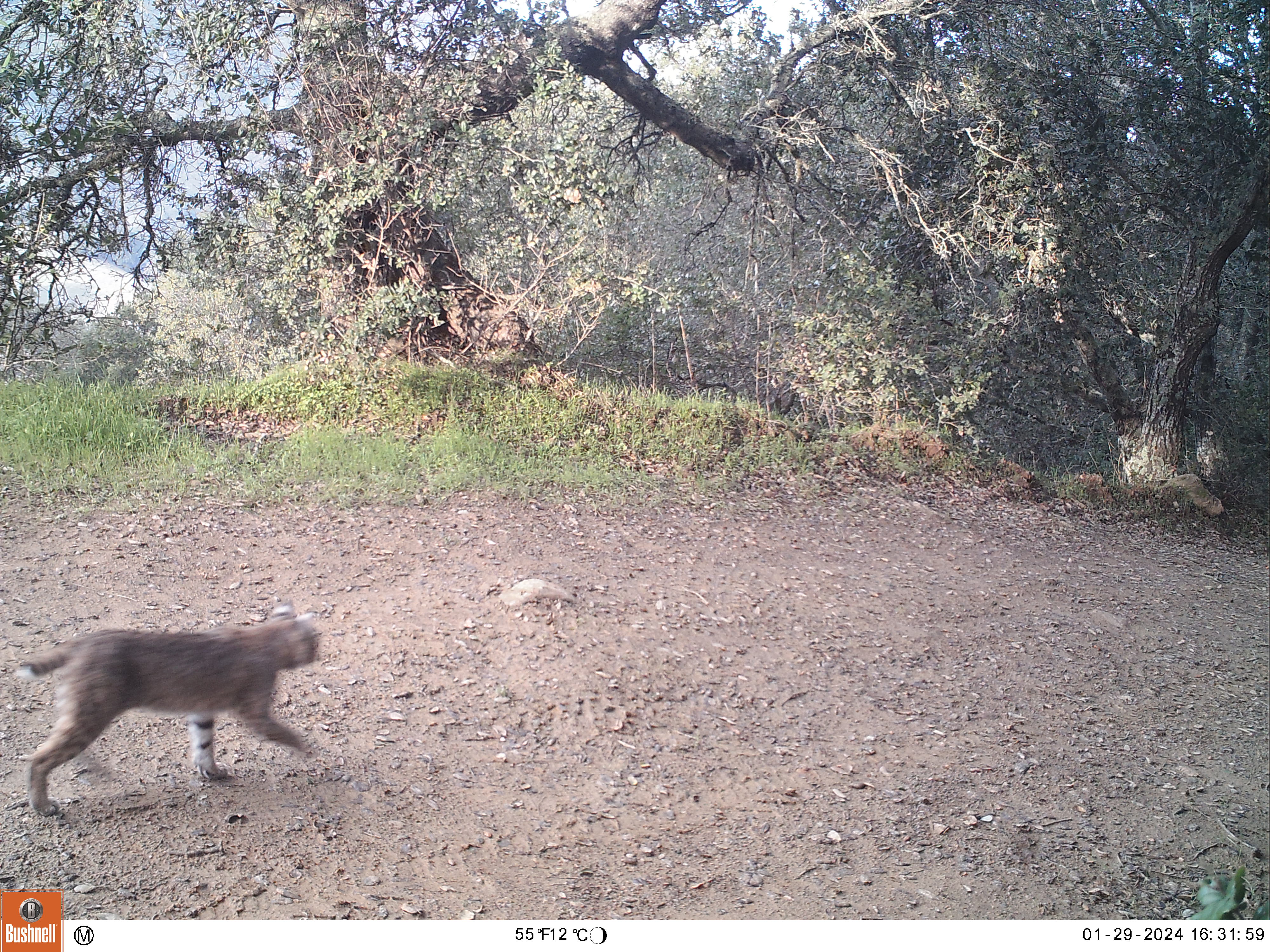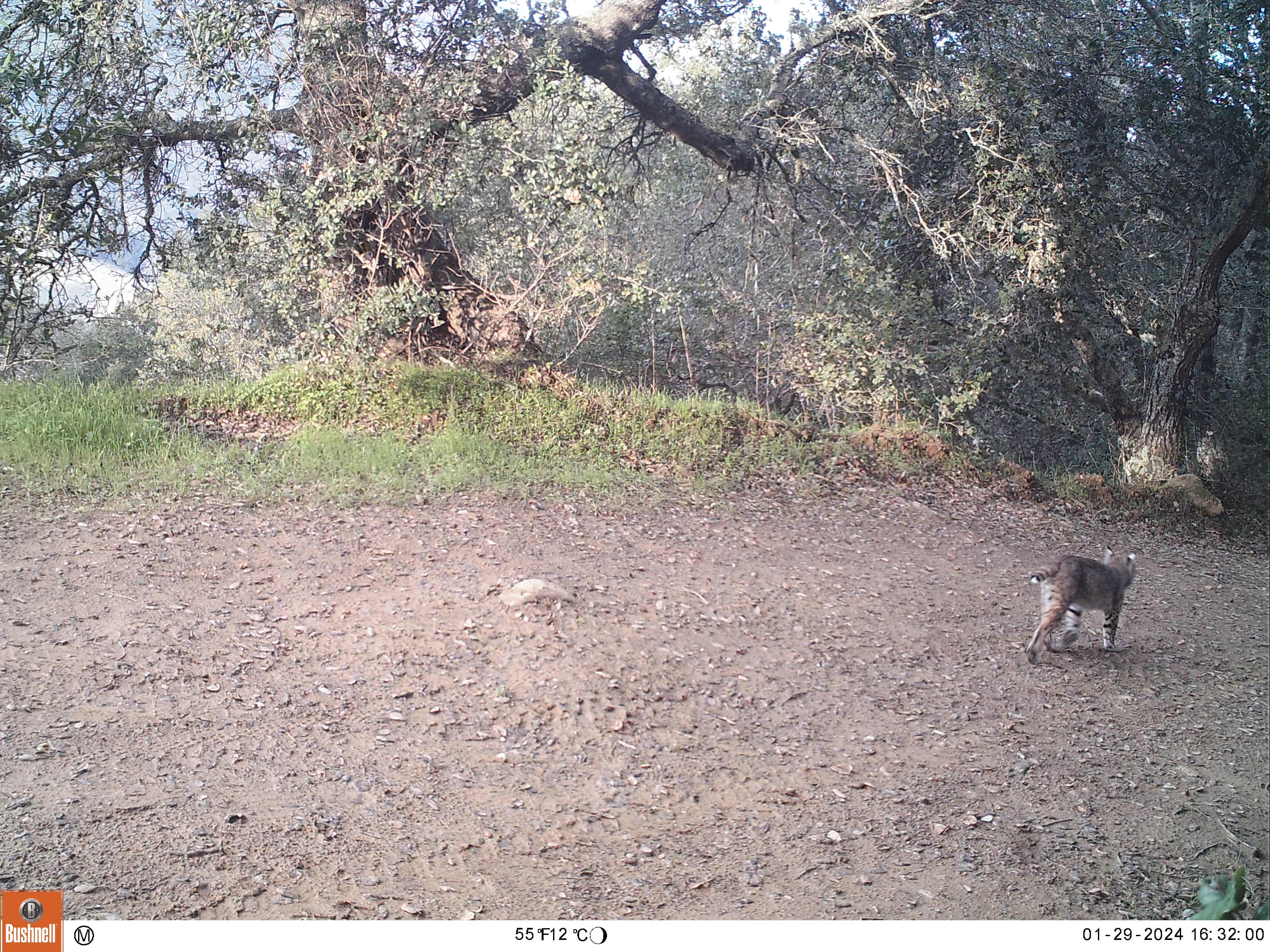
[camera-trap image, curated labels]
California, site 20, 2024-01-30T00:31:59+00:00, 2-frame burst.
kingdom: Animalia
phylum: Chordata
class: Mammalia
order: Carnivora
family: Felidae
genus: Lynx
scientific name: Lynx rufus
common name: bobcat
Bobcat (Lynx rufus).